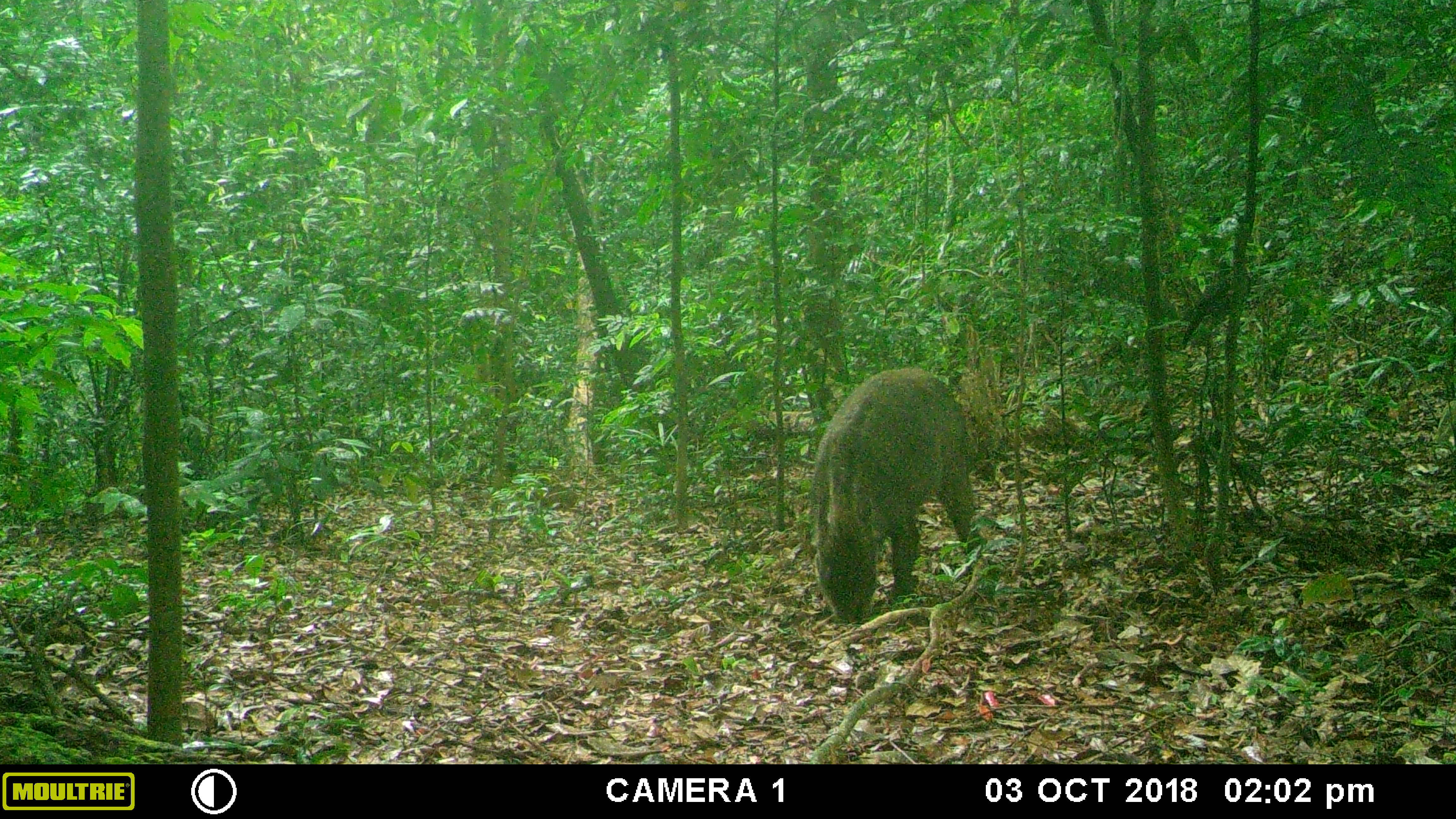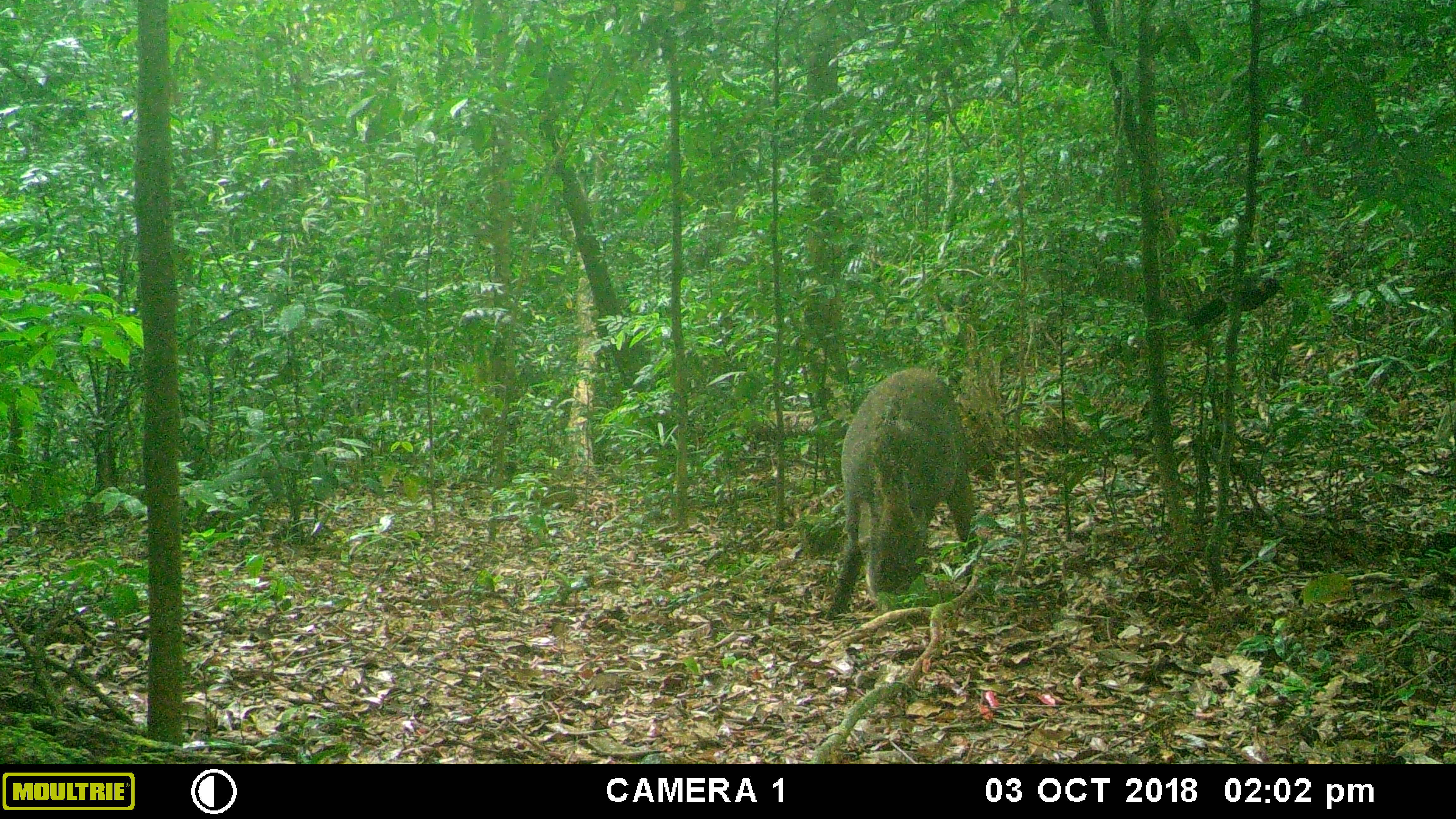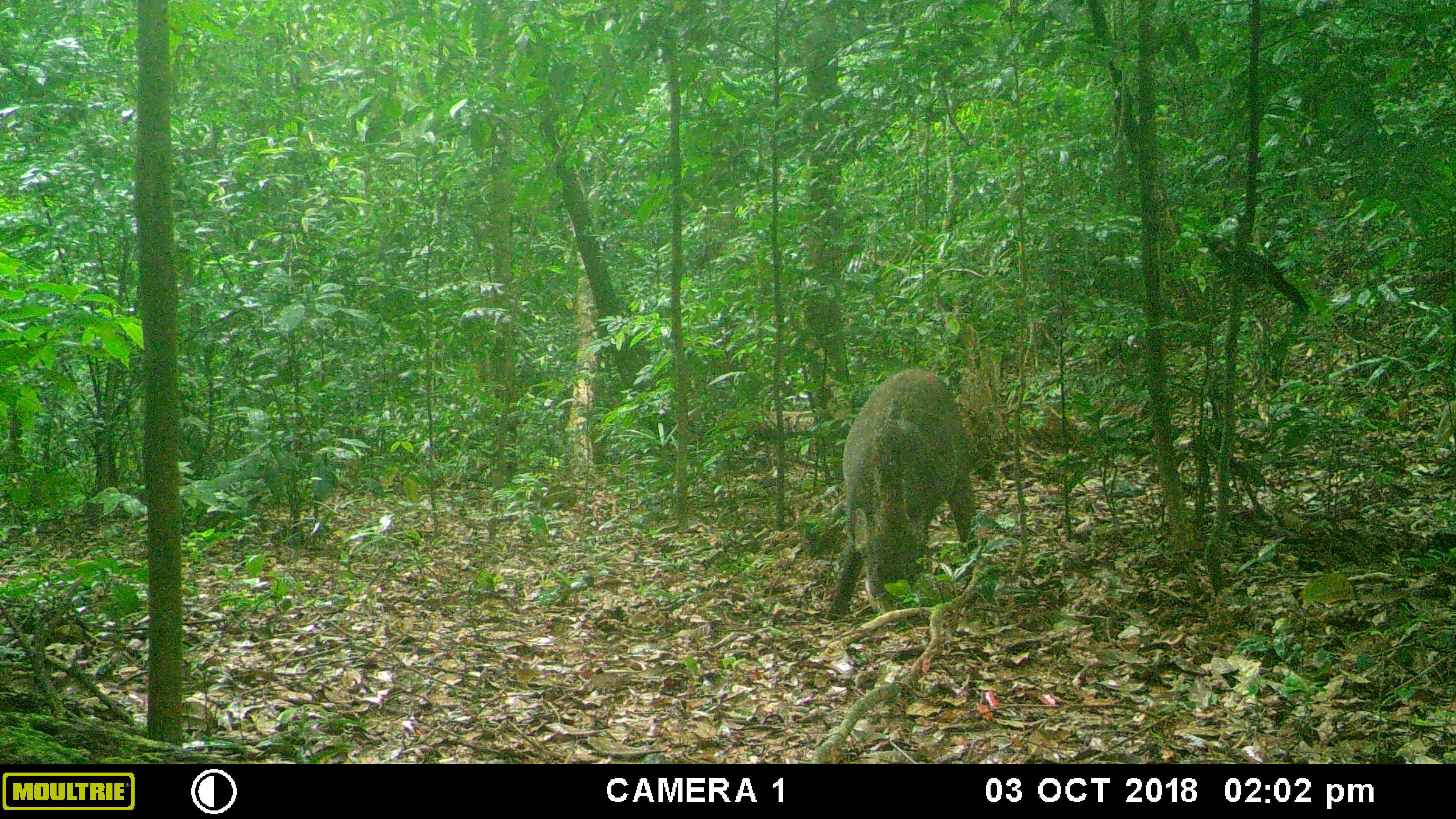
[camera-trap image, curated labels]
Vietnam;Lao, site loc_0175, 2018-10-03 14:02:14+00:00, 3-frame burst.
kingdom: Animalia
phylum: Chordata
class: Mammalia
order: Artiodactyla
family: Suidae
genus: Sus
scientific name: Sus scrofa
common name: eurasian wild pig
Eurasian wild pig (Sus scrofa). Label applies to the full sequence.